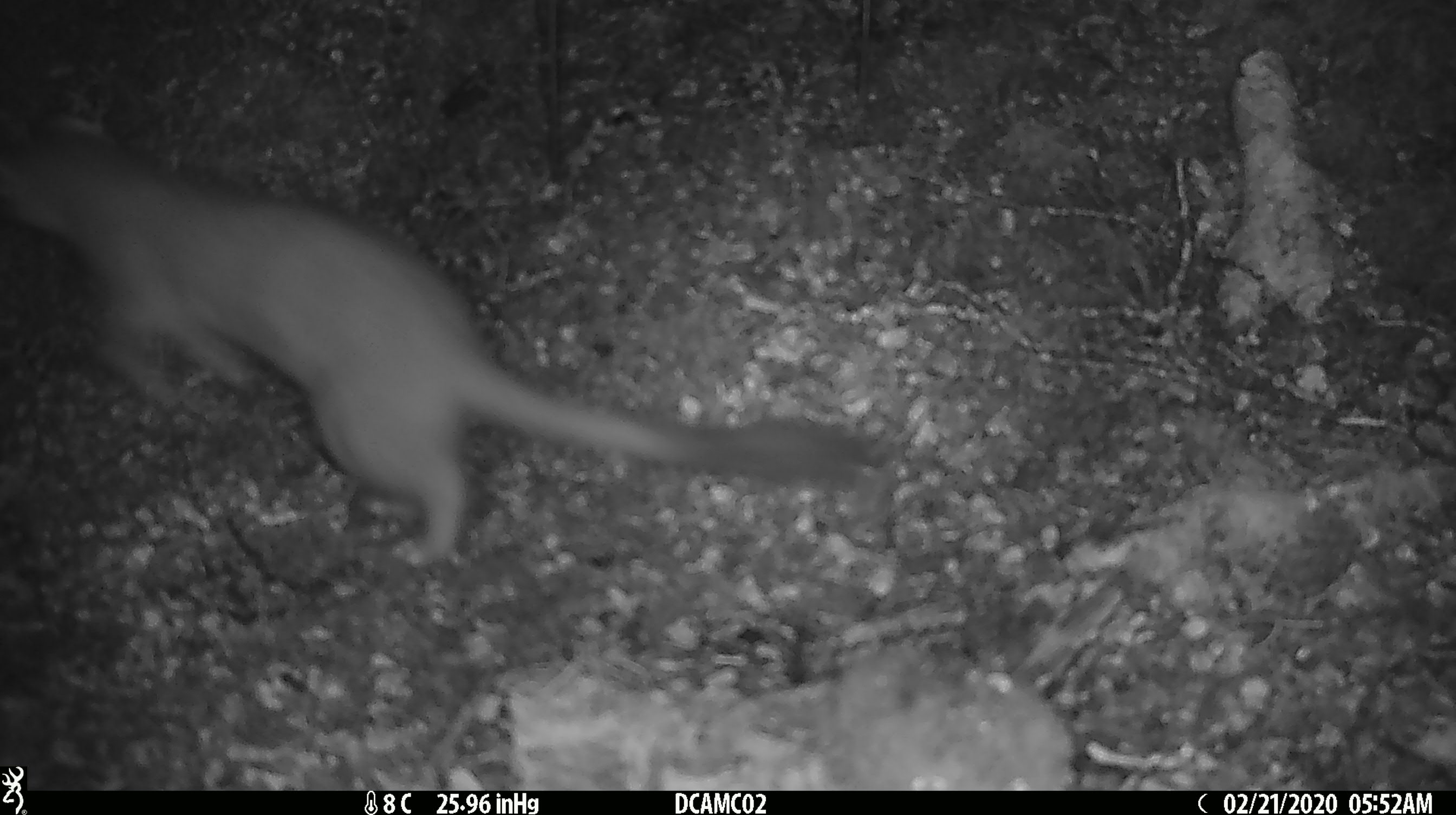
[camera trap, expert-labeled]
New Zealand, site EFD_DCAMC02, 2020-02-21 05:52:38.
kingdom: Animalia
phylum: Chordata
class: Mammalia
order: Carnivora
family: Mustelidae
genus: Mustela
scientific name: Mustela erminea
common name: stoat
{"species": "stoat (Mustela erminea)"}